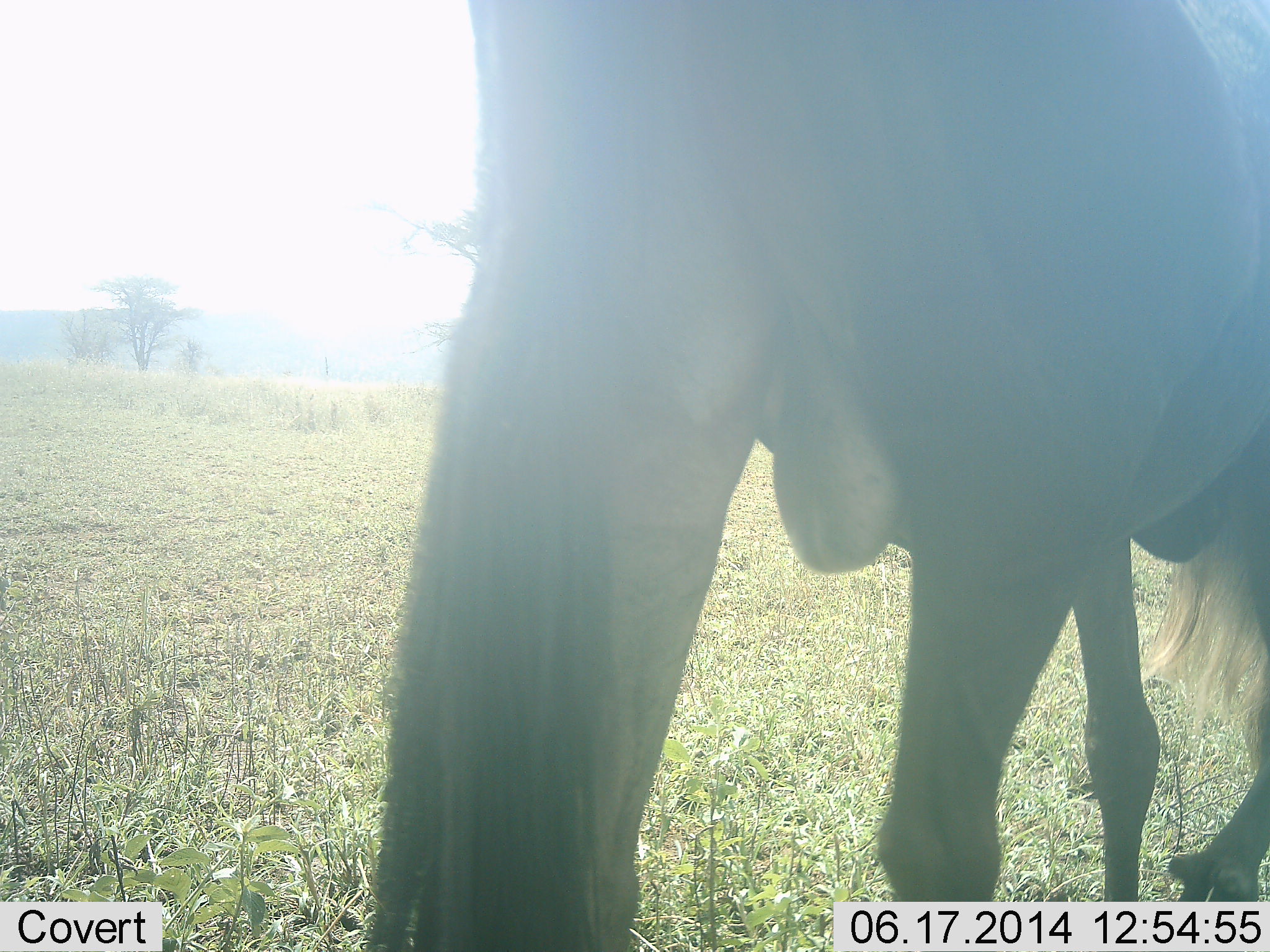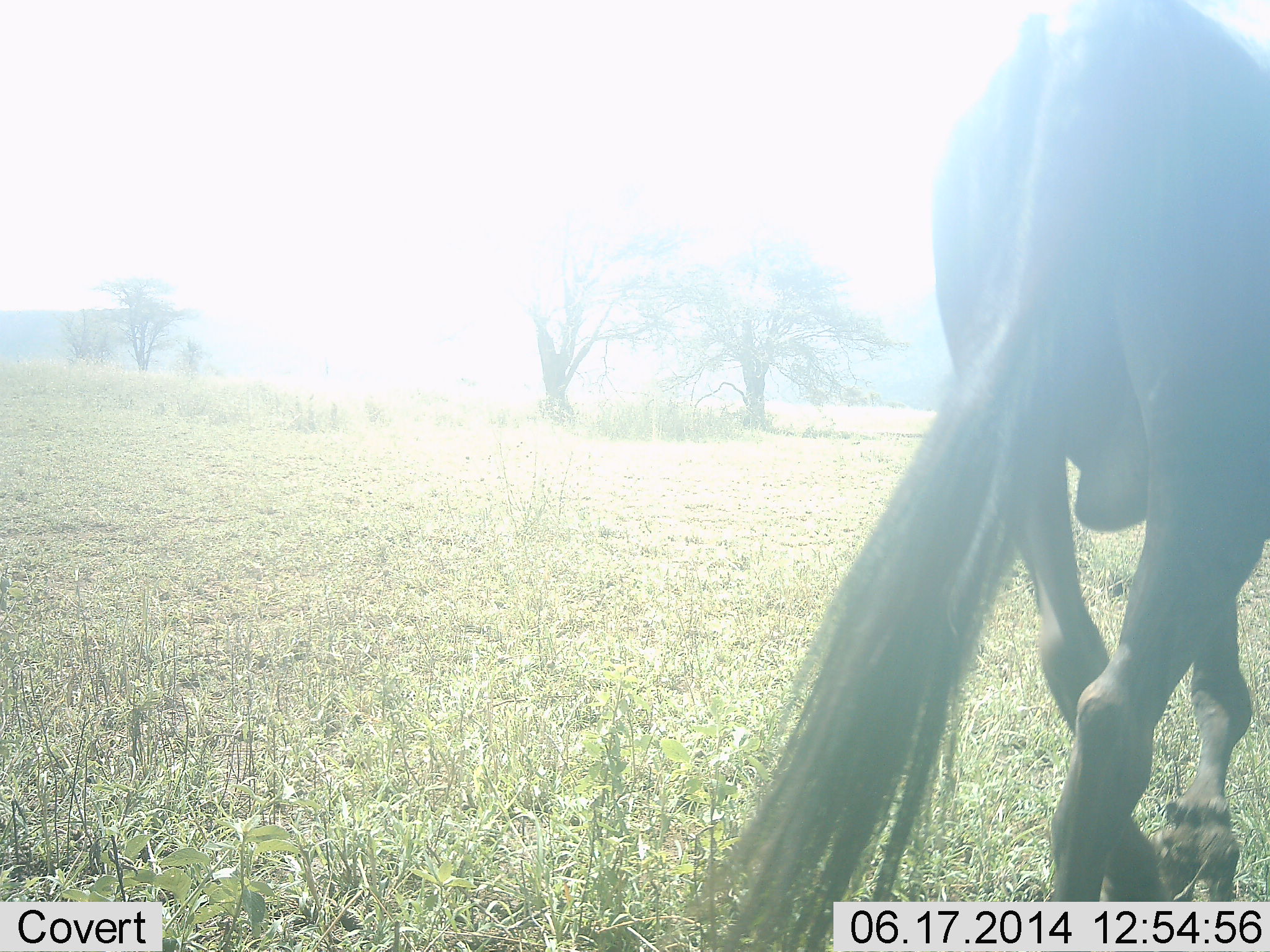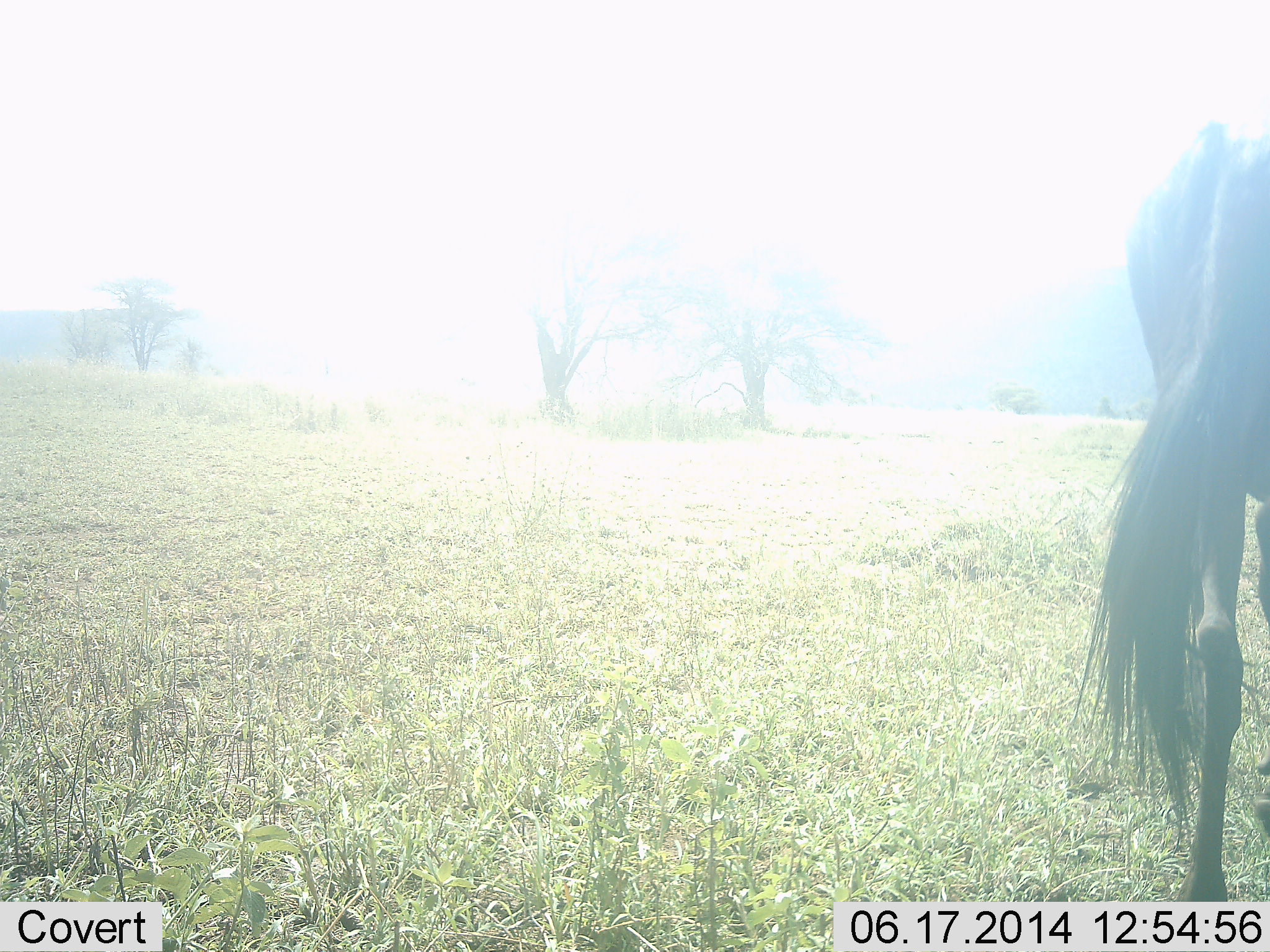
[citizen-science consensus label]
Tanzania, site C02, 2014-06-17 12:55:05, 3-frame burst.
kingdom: Animalia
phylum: Chordata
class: Mammalia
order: Artiodactyla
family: Bovidae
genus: Connochaetes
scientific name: Connochaetes taurinus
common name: blue wildebeest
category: wildebeest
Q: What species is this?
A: Wildebeest (blue wildebeest) (Connochaetes taurinus).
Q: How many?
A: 1.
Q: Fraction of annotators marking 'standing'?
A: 10%.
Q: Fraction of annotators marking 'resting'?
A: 0%.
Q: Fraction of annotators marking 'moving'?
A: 90%.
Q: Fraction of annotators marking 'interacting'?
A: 0%.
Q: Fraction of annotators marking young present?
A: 0%.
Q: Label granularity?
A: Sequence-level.